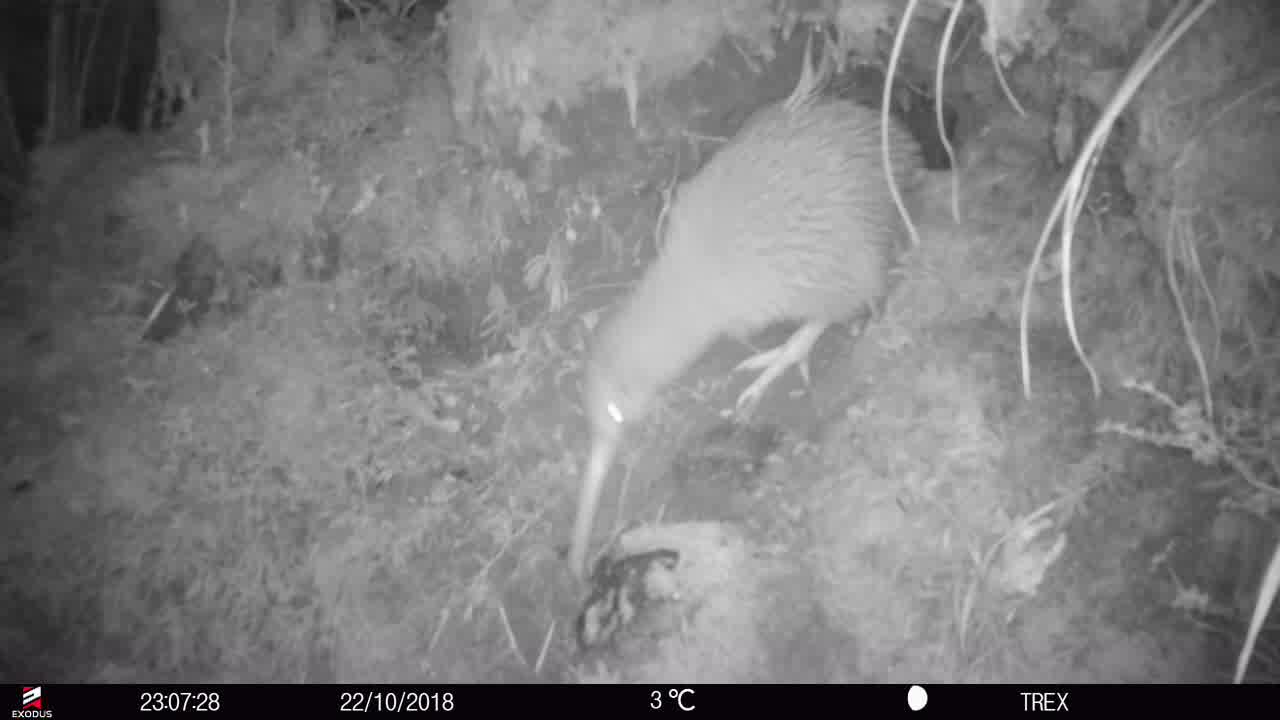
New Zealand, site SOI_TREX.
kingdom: Animalia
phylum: Chordata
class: Aves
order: Apterygiformes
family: Apterygidae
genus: Apteryx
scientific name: Apteryx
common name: kiwi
Kiwi (Apteryx).